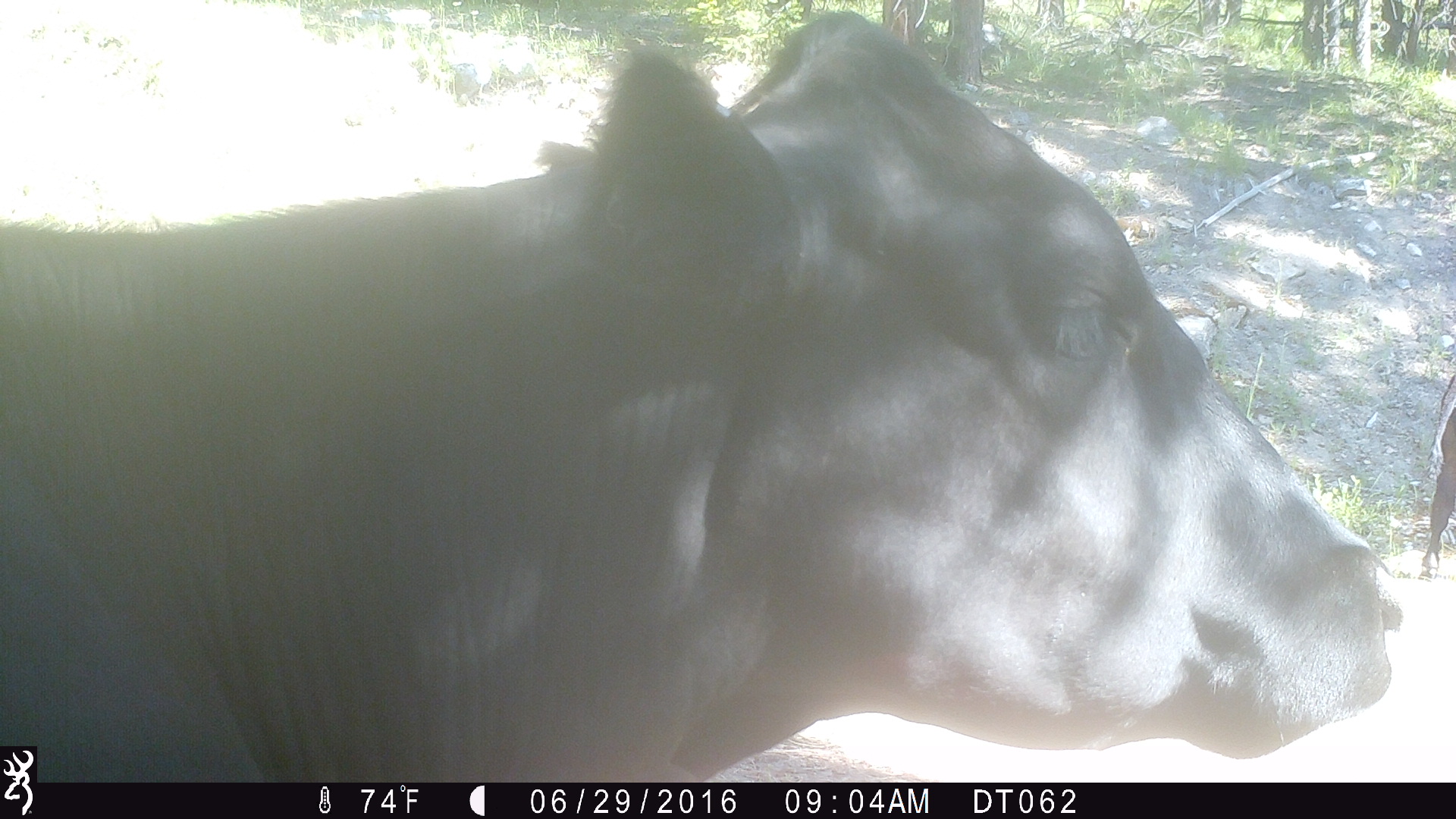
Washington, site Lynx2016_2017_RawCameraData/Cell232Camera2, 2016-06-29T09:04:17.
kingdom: Animalia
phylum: Chordata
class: Mammalia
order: Artiodactyla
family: Bovidae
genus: Bos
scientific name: Bos taurus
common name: domestic cattle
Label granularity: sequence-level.